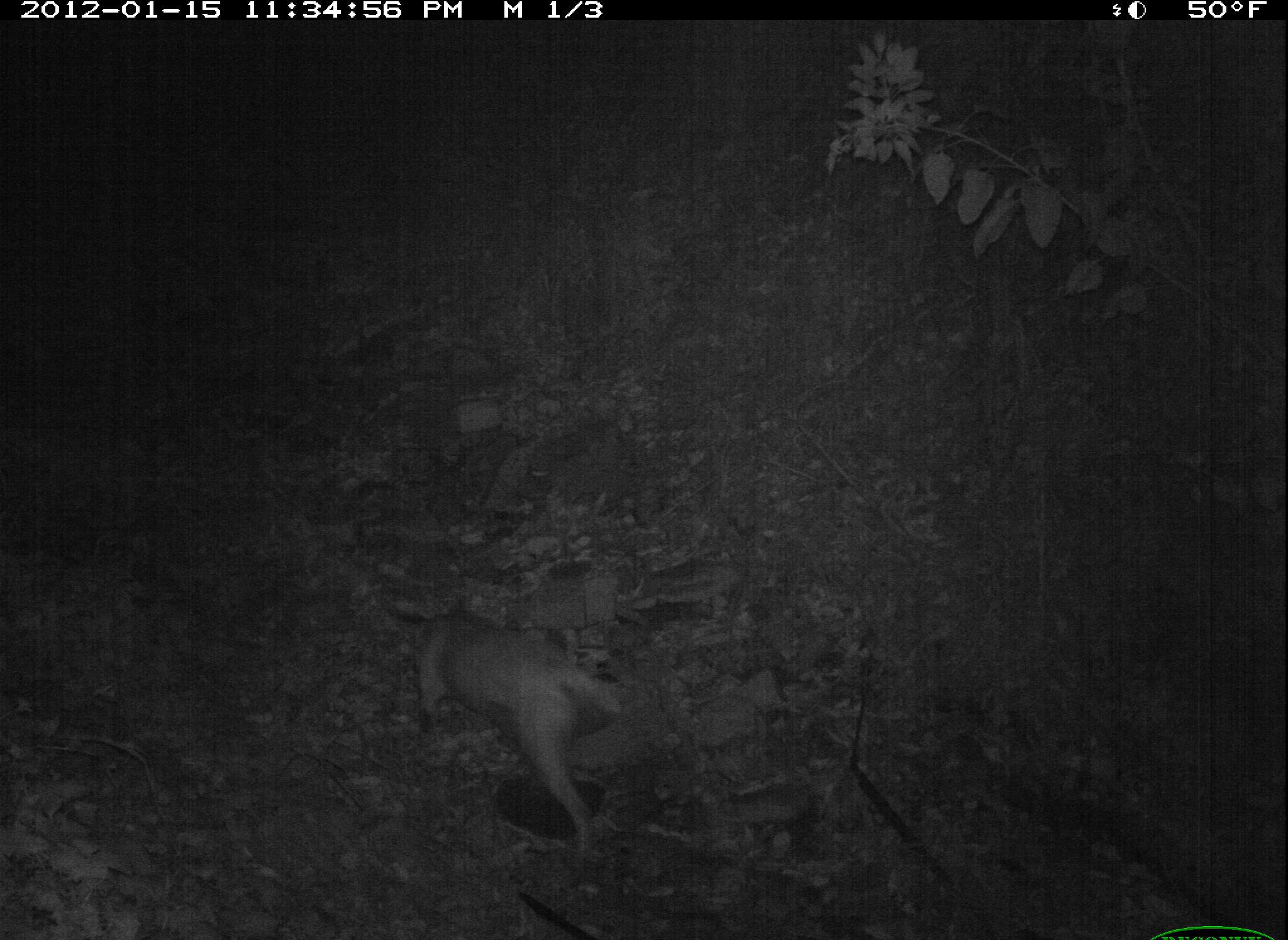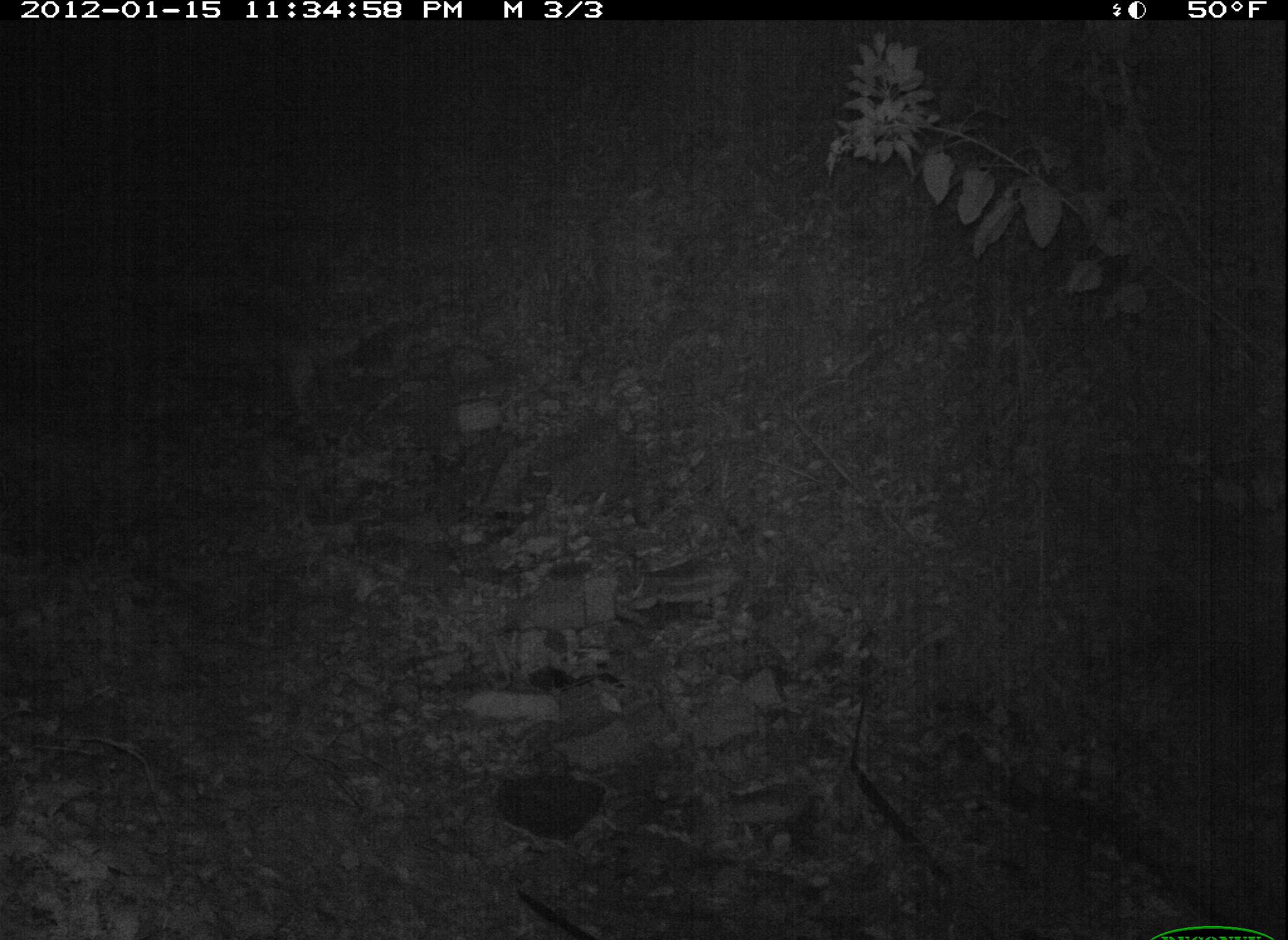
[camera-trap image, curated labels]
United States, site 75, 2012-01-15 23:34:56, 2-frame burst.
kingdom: Animalia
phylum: Chordata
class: Mammalia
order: Carnivora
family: Canidae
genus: Canis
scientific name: Canis familiaris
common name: domestic dog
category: dog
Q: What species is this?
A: Dog (domestic dog) (Canis familiaris).